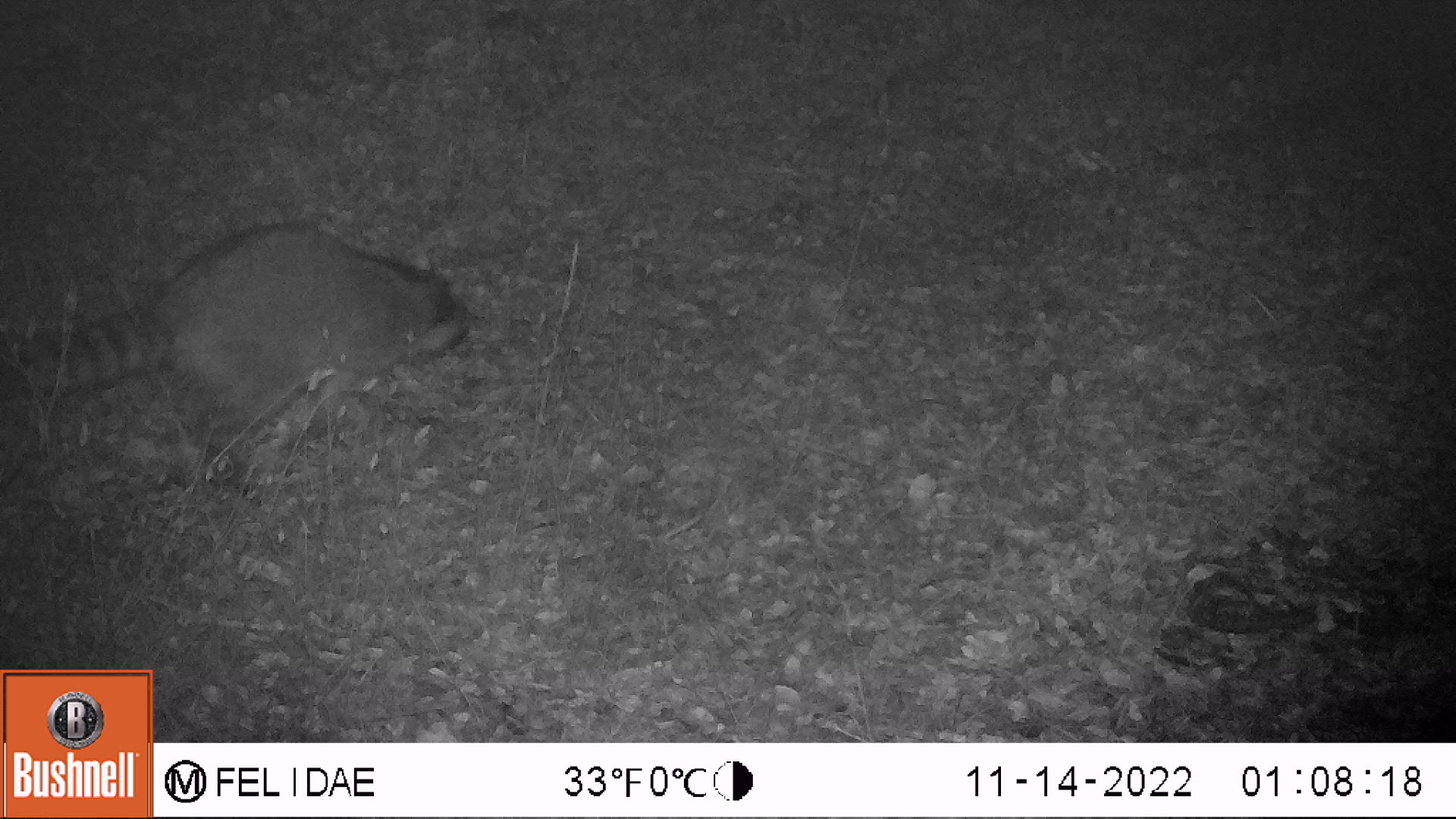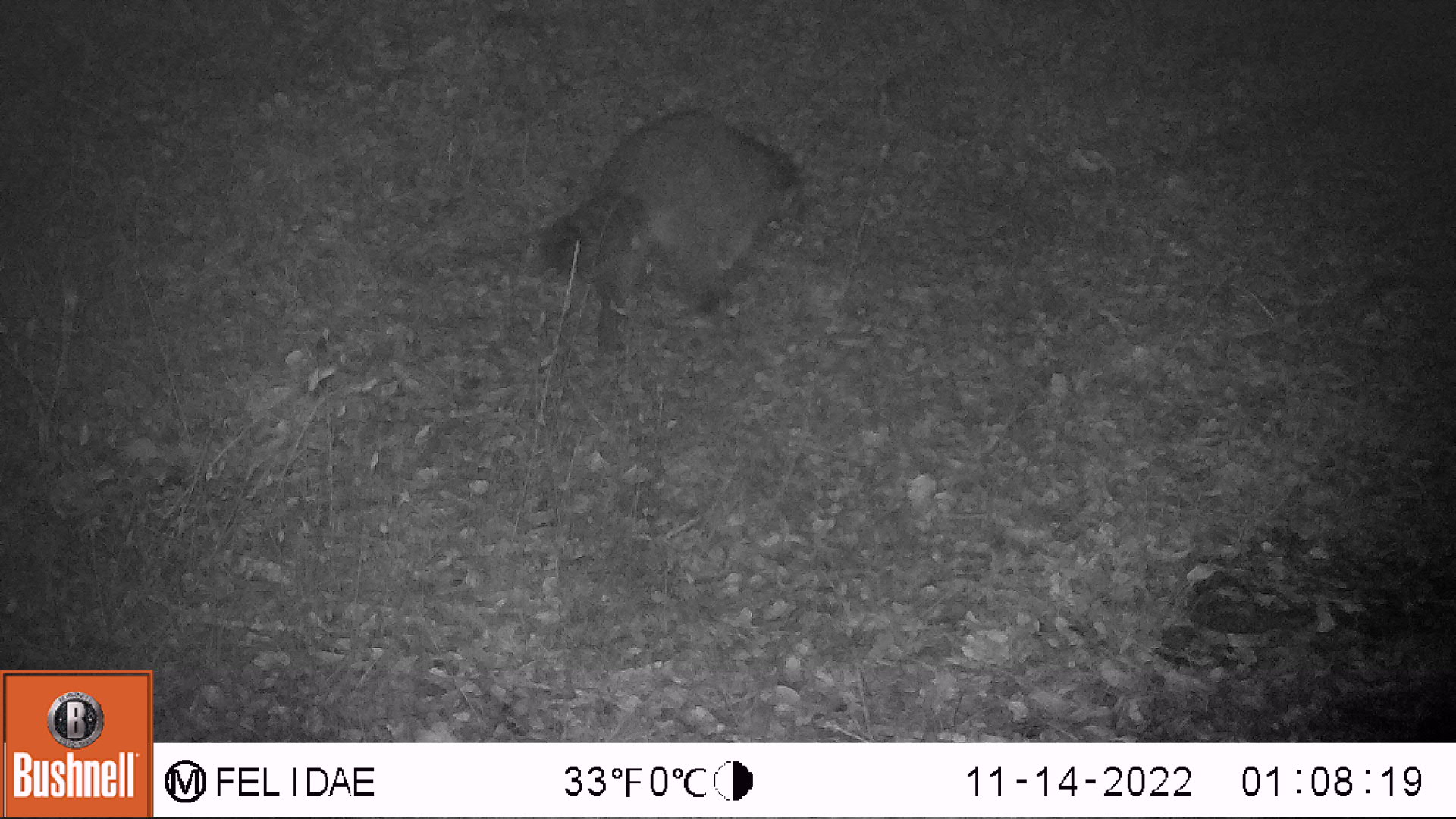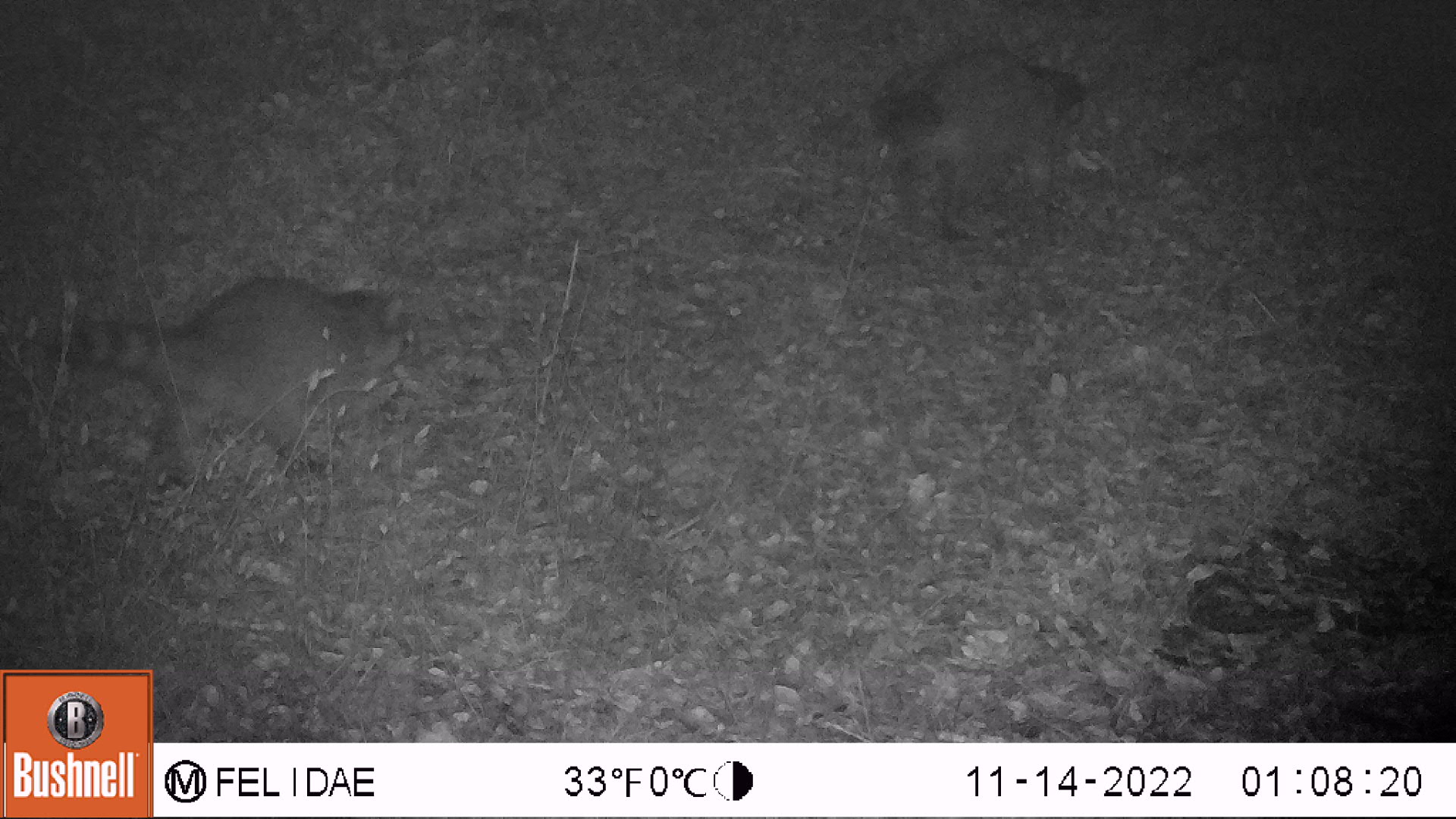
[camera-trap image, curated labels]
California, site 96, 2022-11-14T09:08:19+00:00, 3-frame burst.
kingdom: Animalia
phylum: Chordata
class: Mammalia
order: Carnivora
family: Procyonidae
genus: Procyon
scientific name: Procyon lotor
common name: raccoon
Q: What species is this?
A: Raccoon (Procyon lotor).